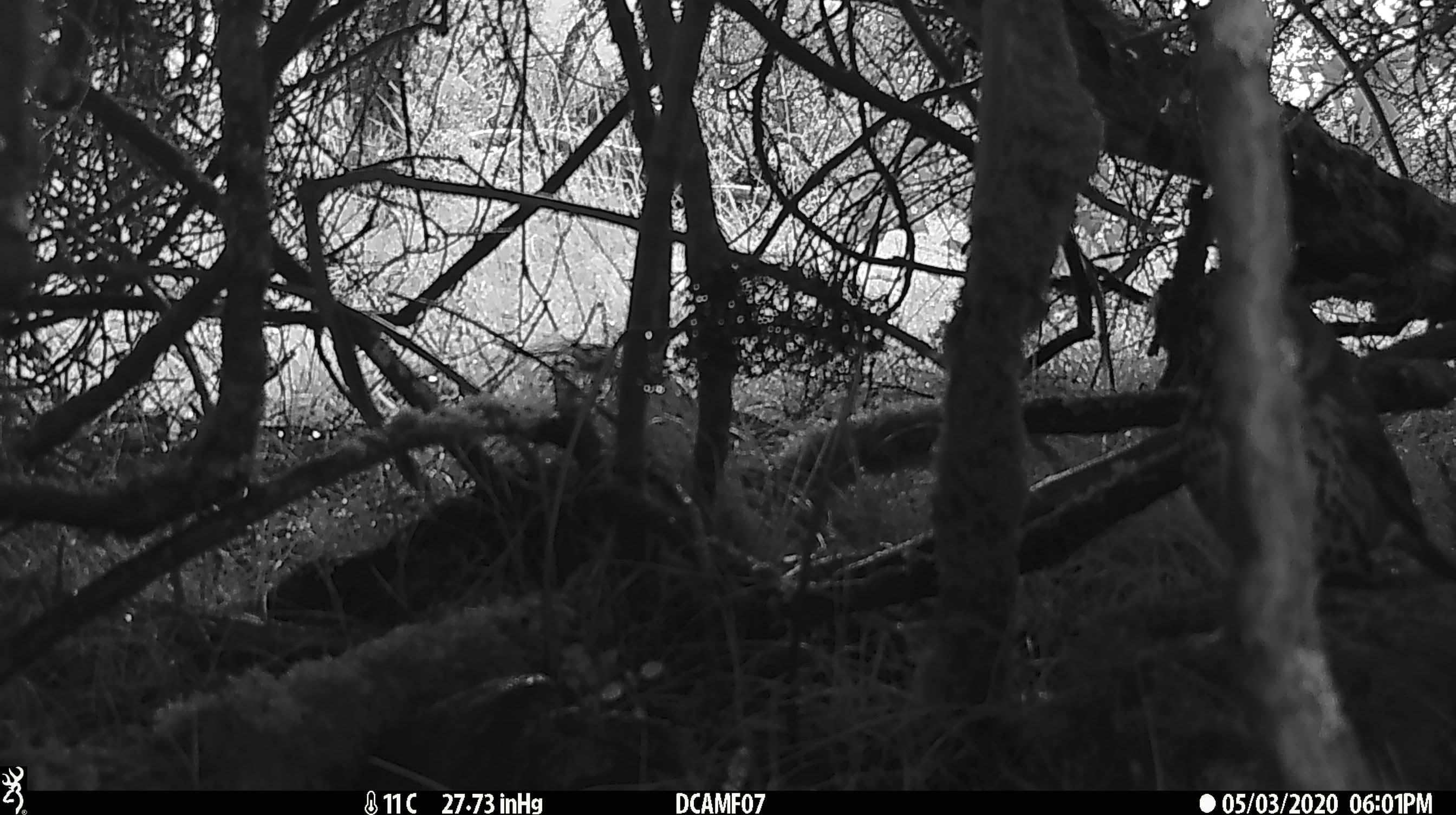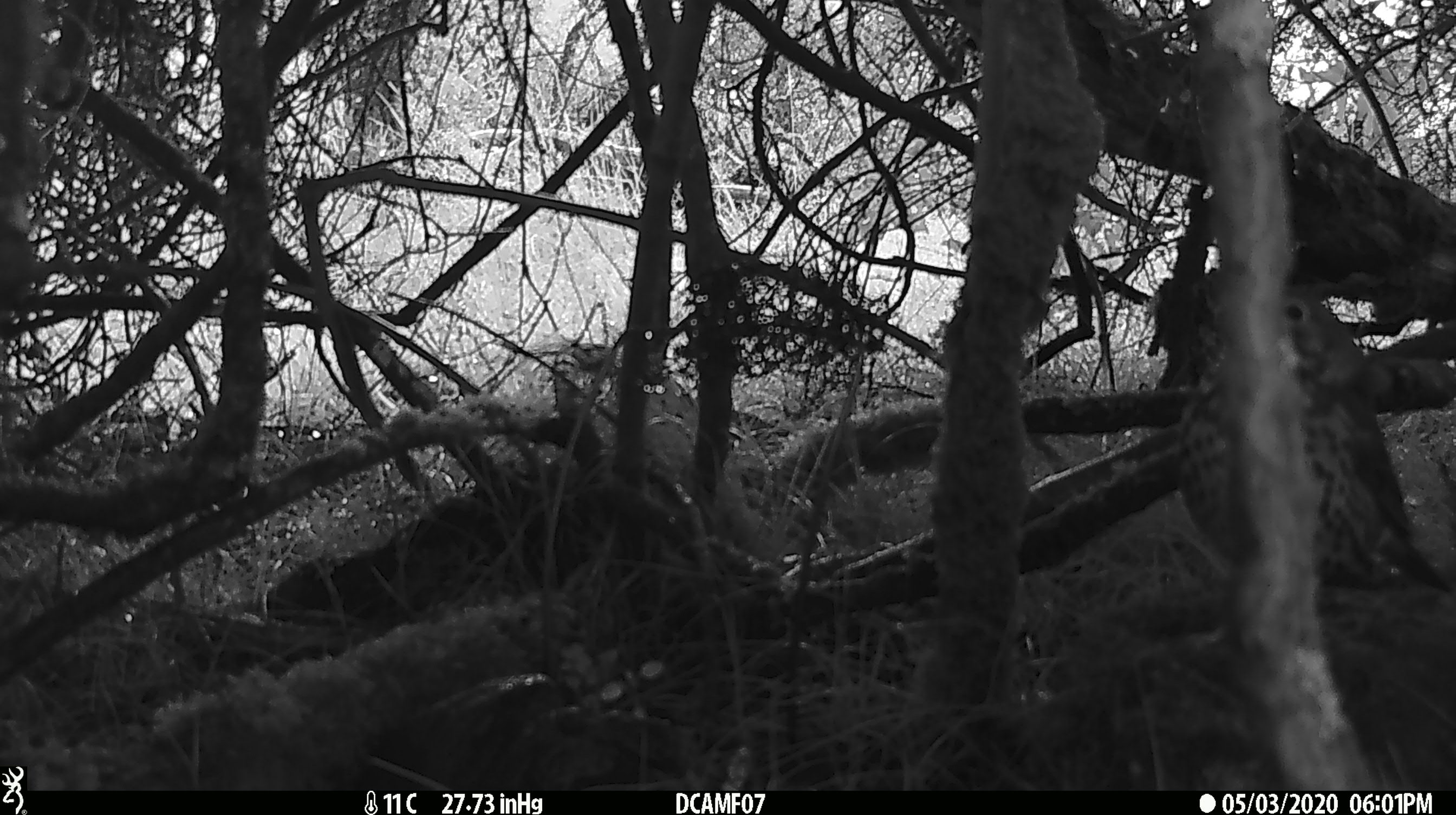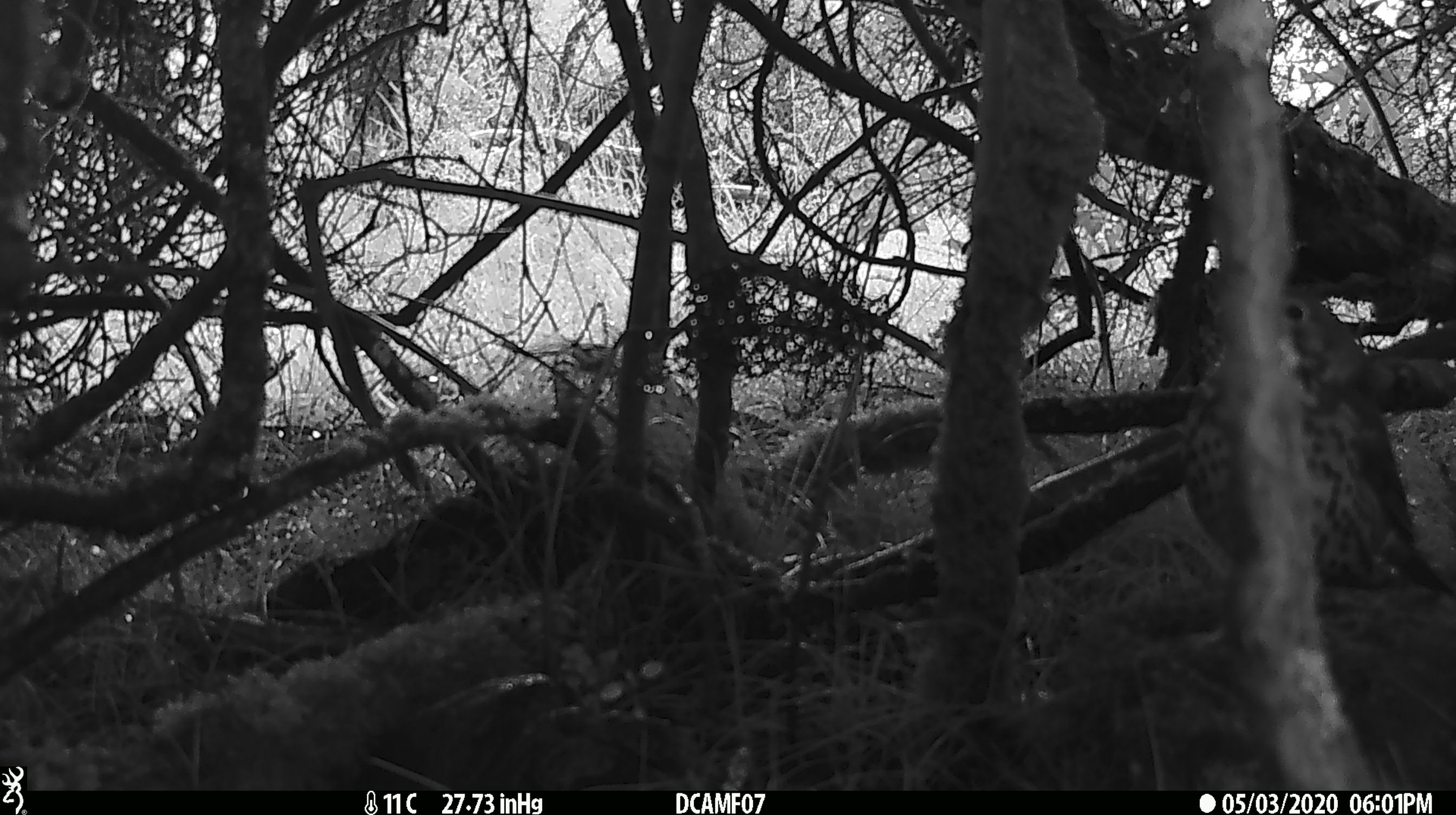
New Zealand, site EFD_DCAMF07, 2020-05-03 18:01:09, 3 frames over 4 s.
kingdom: Animalia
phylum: Chordata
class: Aves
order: Passeriformes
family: Turdidae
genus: Turdus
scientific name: Turdus philomelos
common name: song thrush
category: thrush